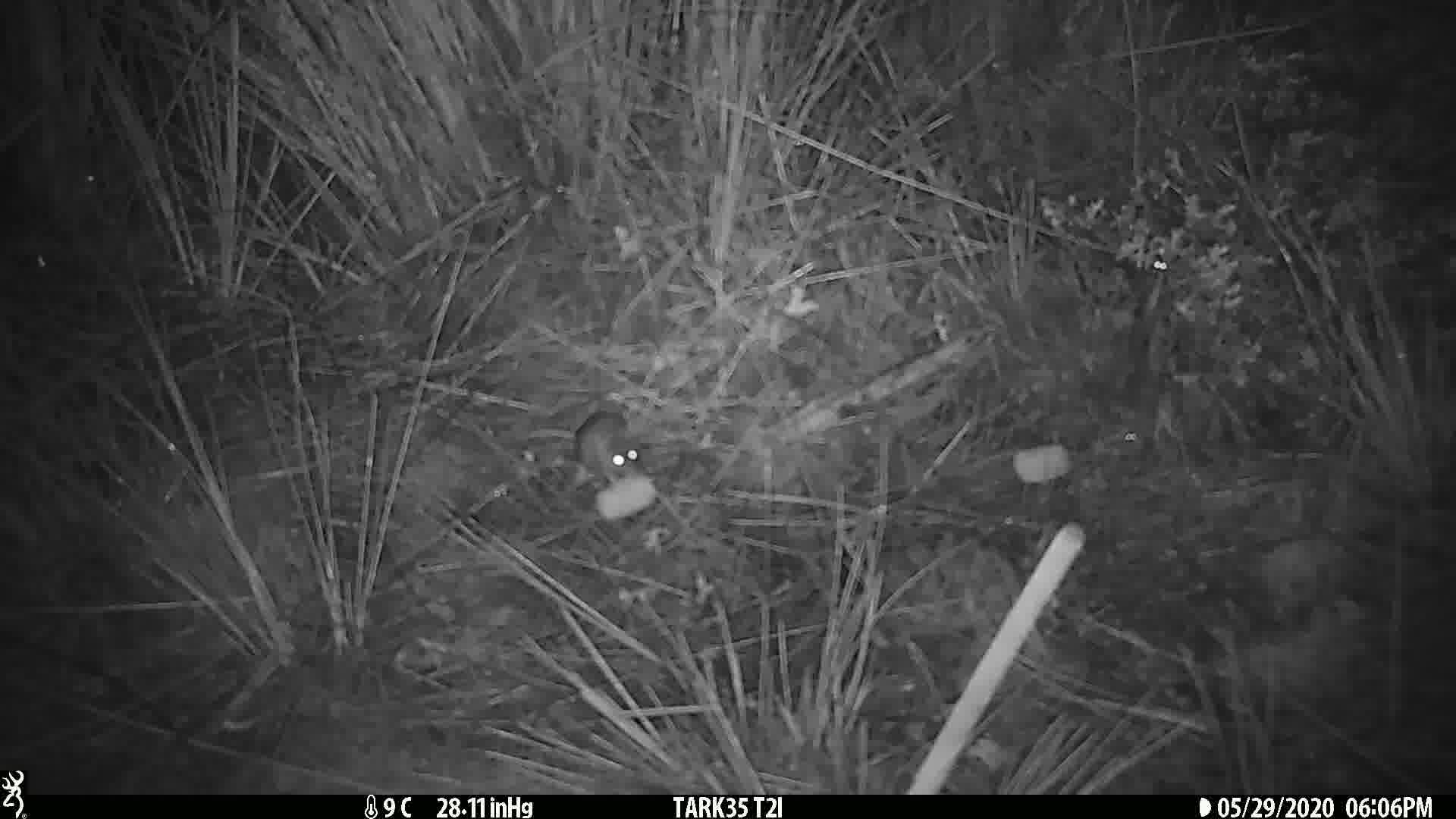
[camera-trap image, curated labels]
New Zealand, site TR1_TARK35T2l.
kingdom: Animalia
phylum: Chordata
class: Mammalia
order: Rodentia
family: Muridae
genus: Mus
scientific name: Mus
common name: mouse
Mouse (Mus).